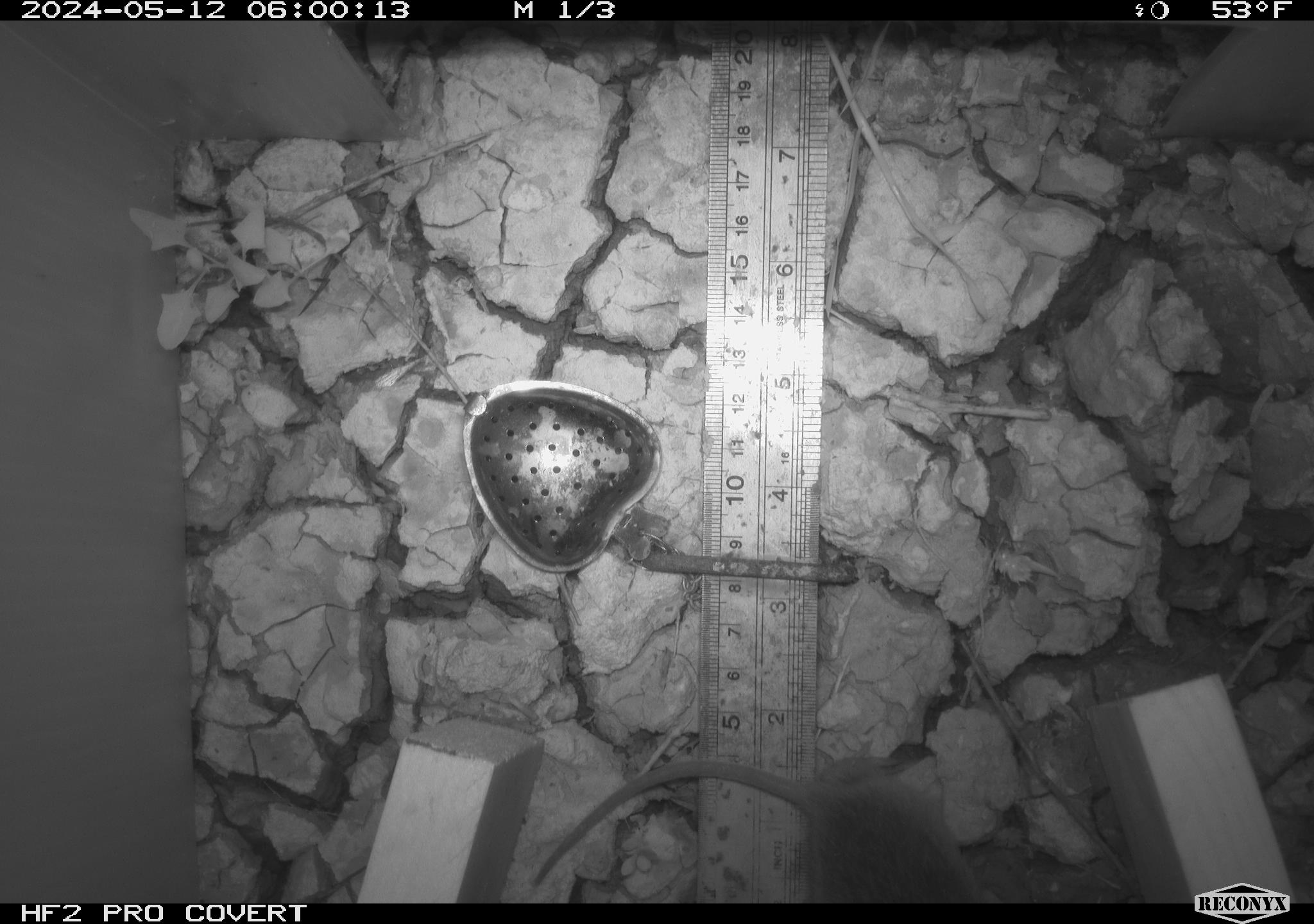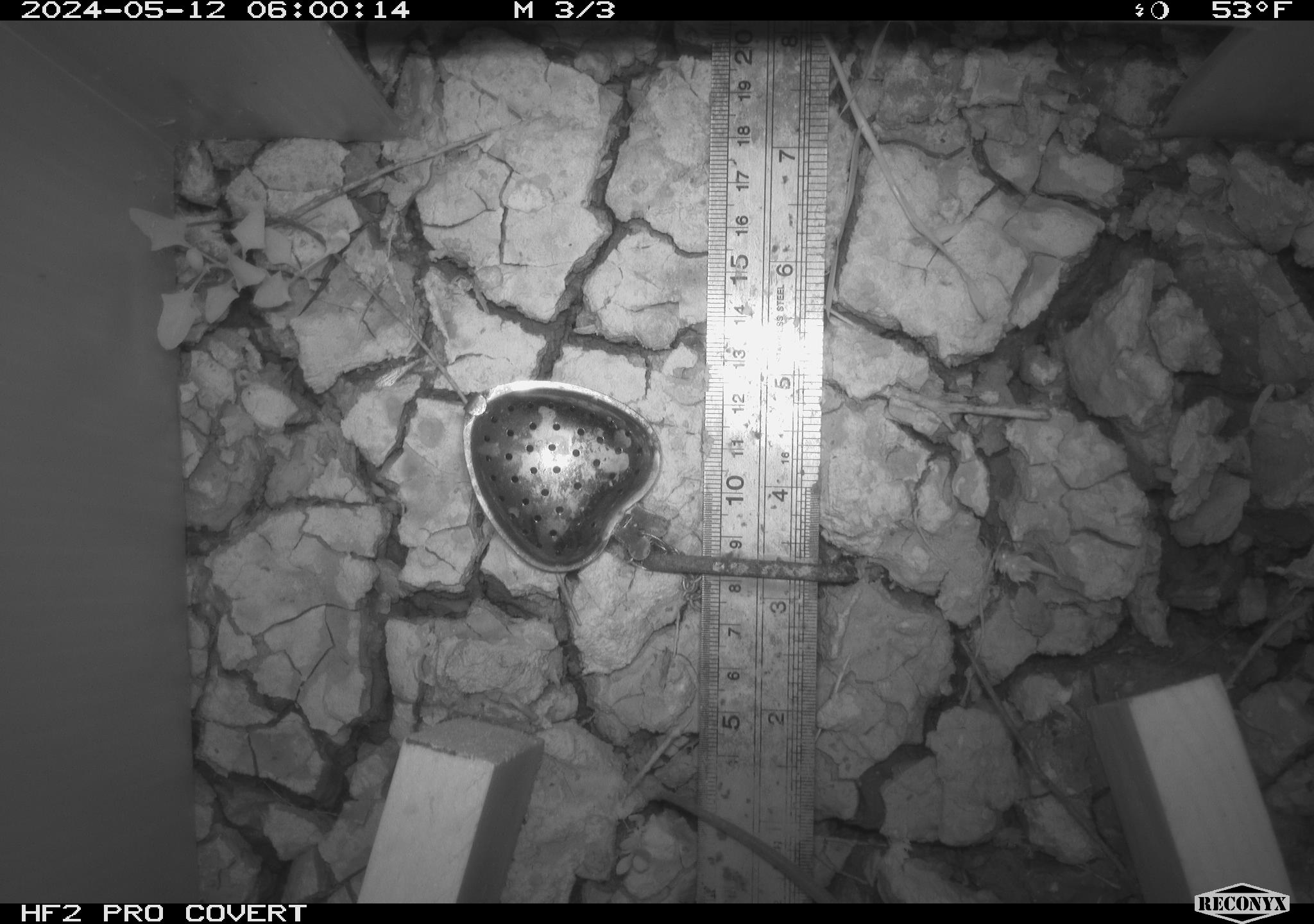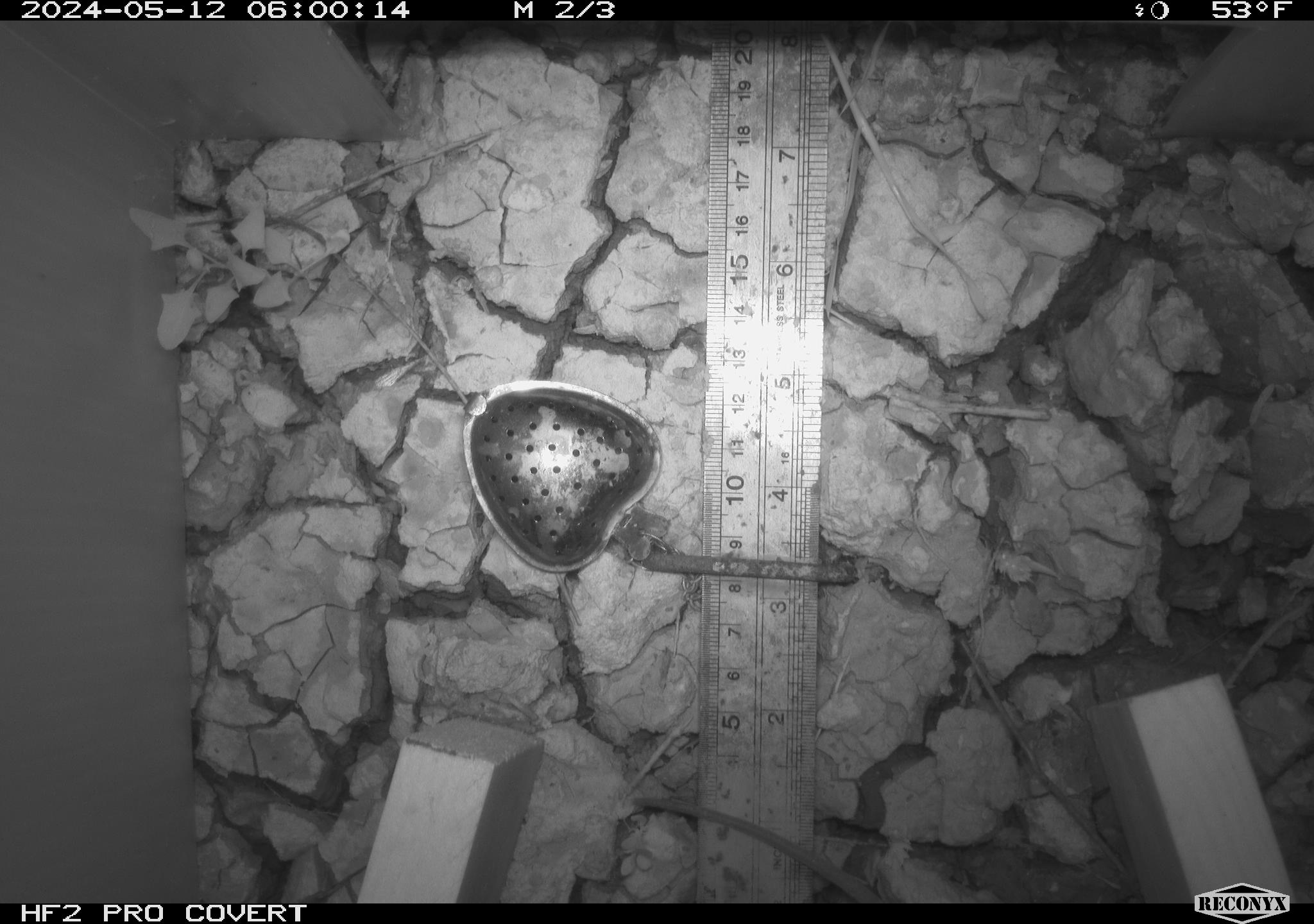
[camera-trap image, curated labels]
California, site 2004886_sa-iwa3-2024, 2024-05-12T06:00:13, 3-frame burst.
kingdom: Animalia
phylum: Chordata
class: Mammalia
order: Rodentia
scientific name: Rodentia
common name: mouse species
Mouse species (Rodentia).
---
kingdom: Animalia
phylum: Chordata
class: Mammalia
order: Rodentia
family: Cricetidae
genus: Sigmodon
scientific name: Sigmodon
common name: cotton rat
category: sigmodon species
Sigmodon species (cotton rat) (Sigmodon).